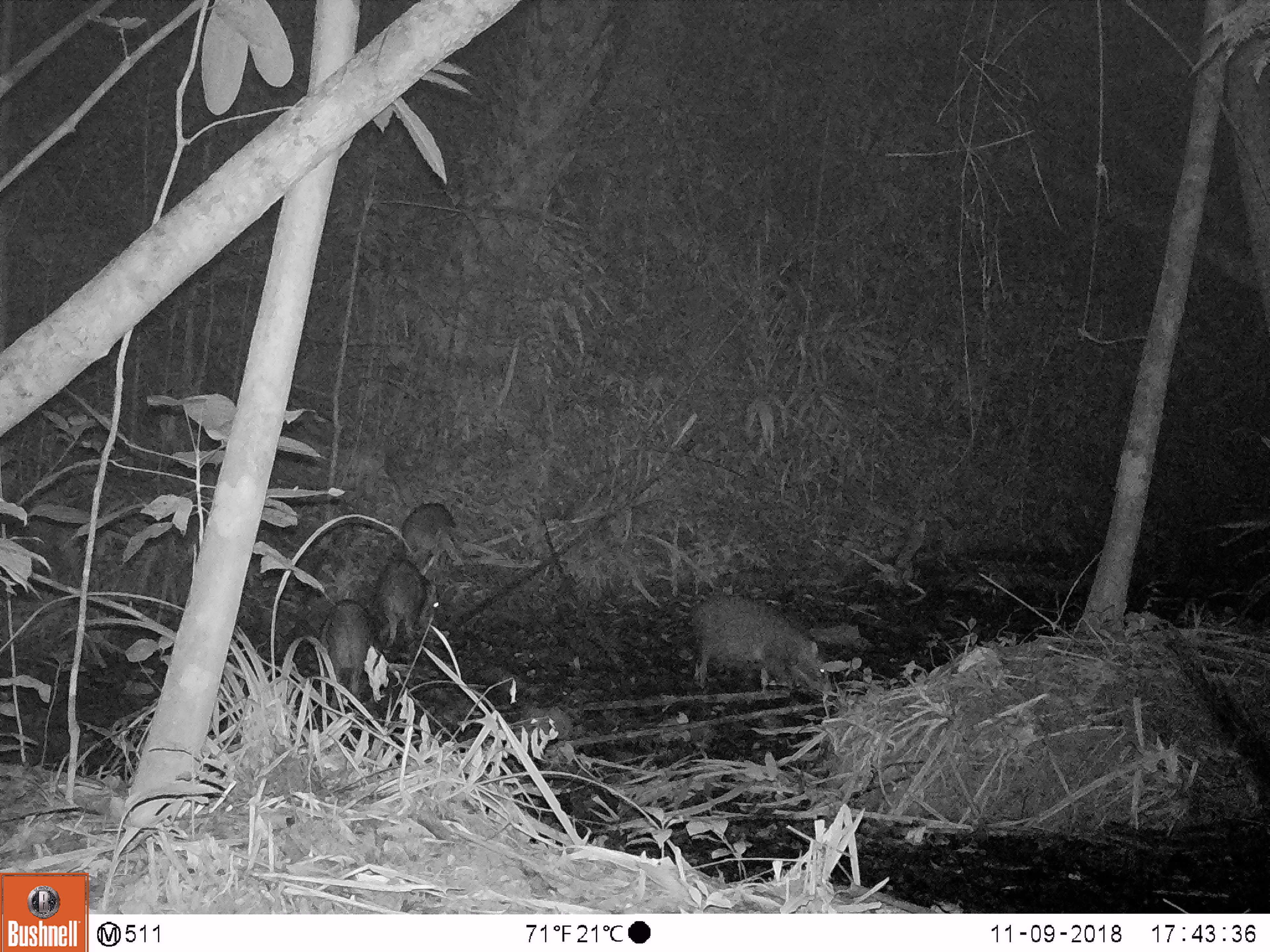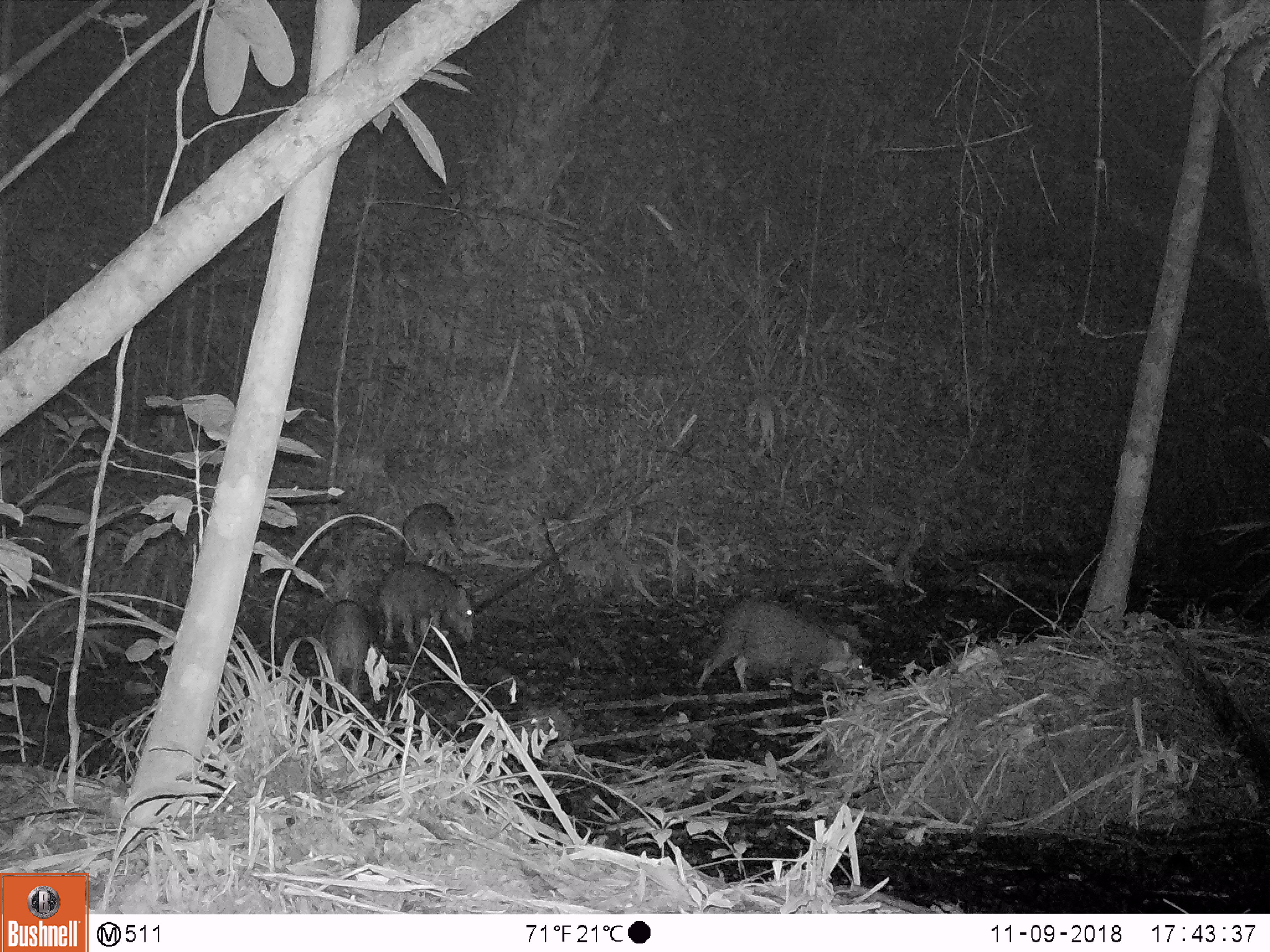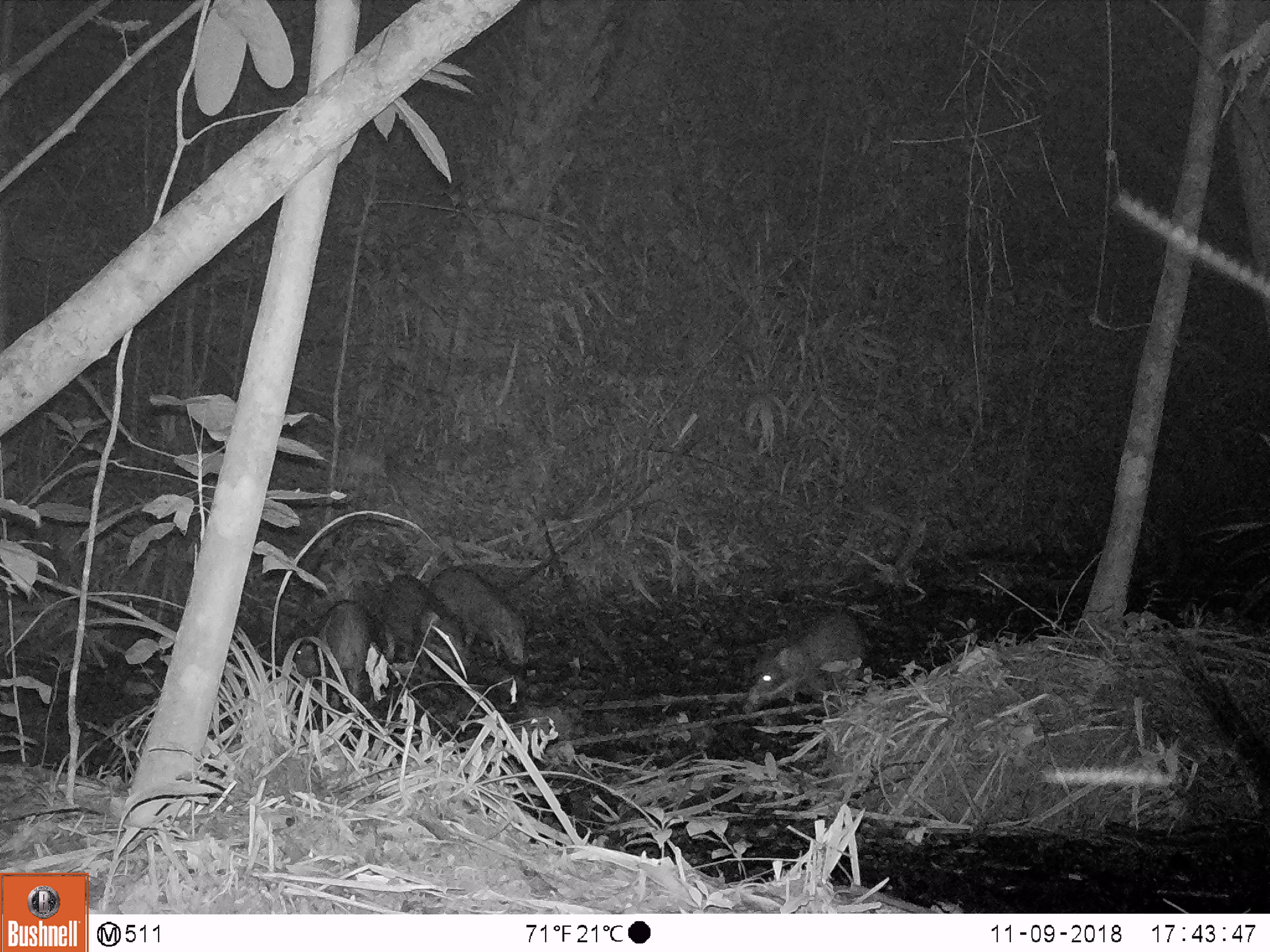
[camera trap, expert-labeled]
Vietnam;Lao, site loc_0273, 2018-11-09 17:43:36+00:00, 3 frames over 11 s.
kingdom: Animalia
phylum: Chordata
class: Mammalia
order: Artiodactyla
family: Suidae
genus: Sus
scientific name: Sus scrofa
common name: eurasian wild pig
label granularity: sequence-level